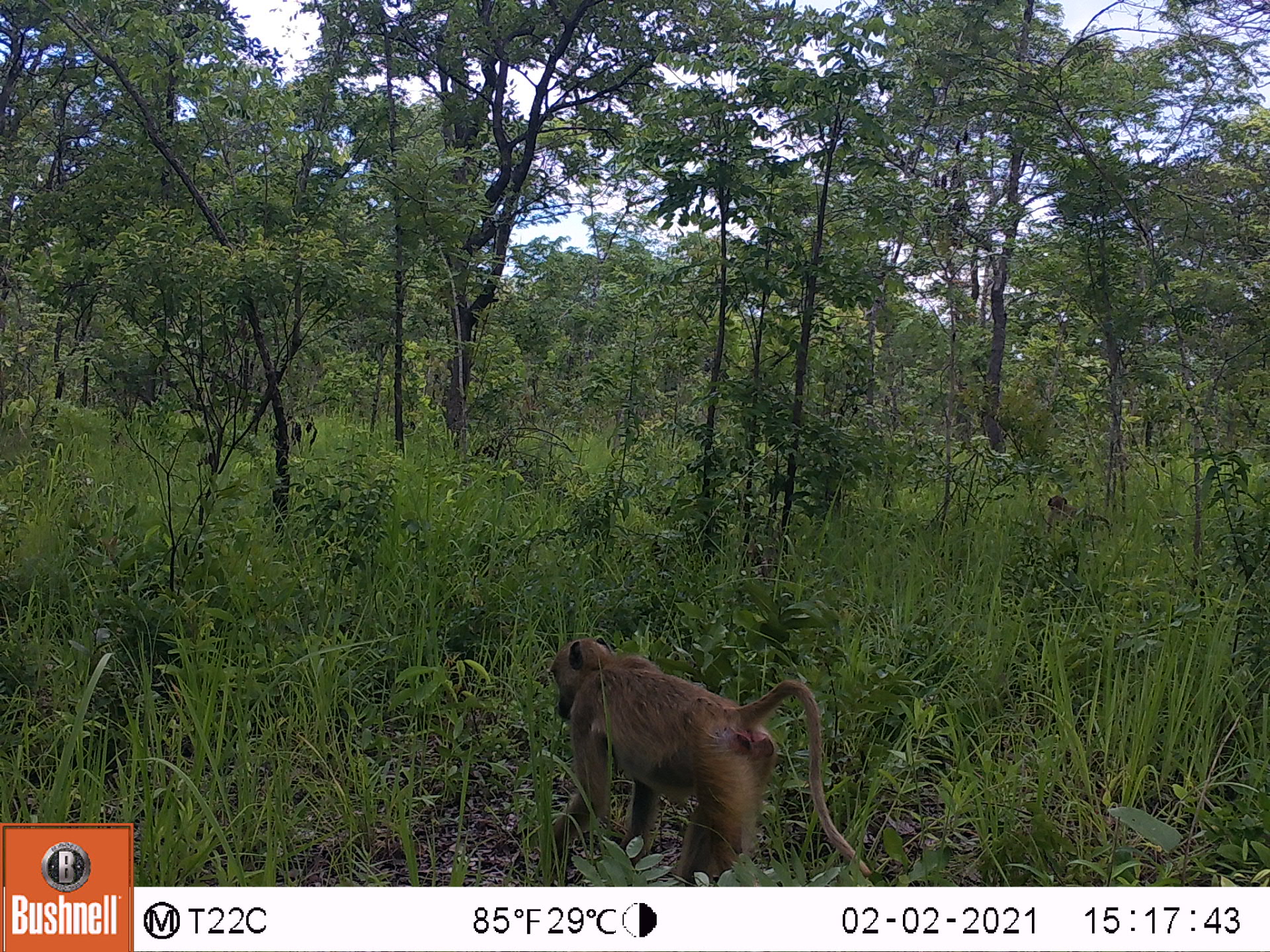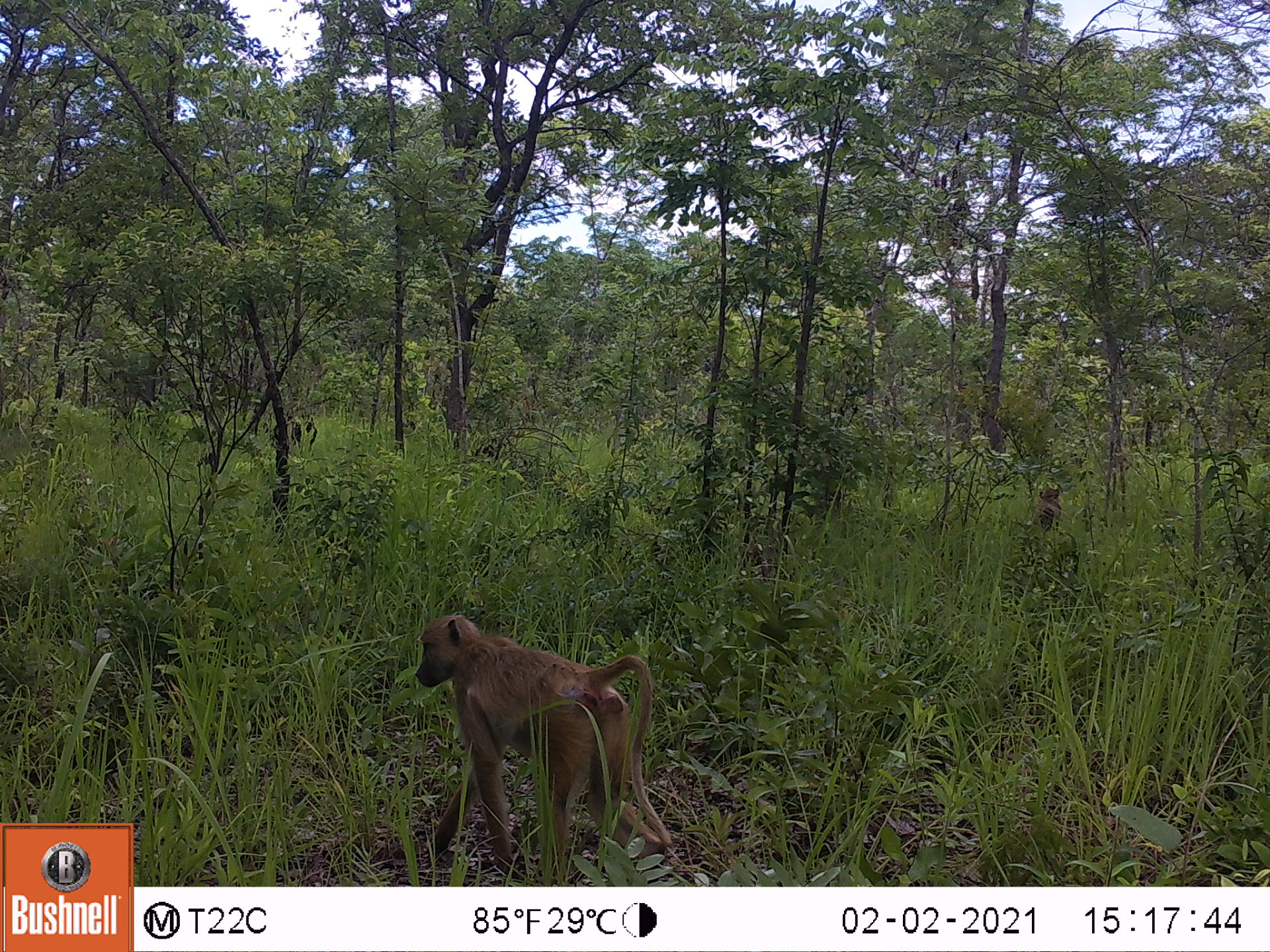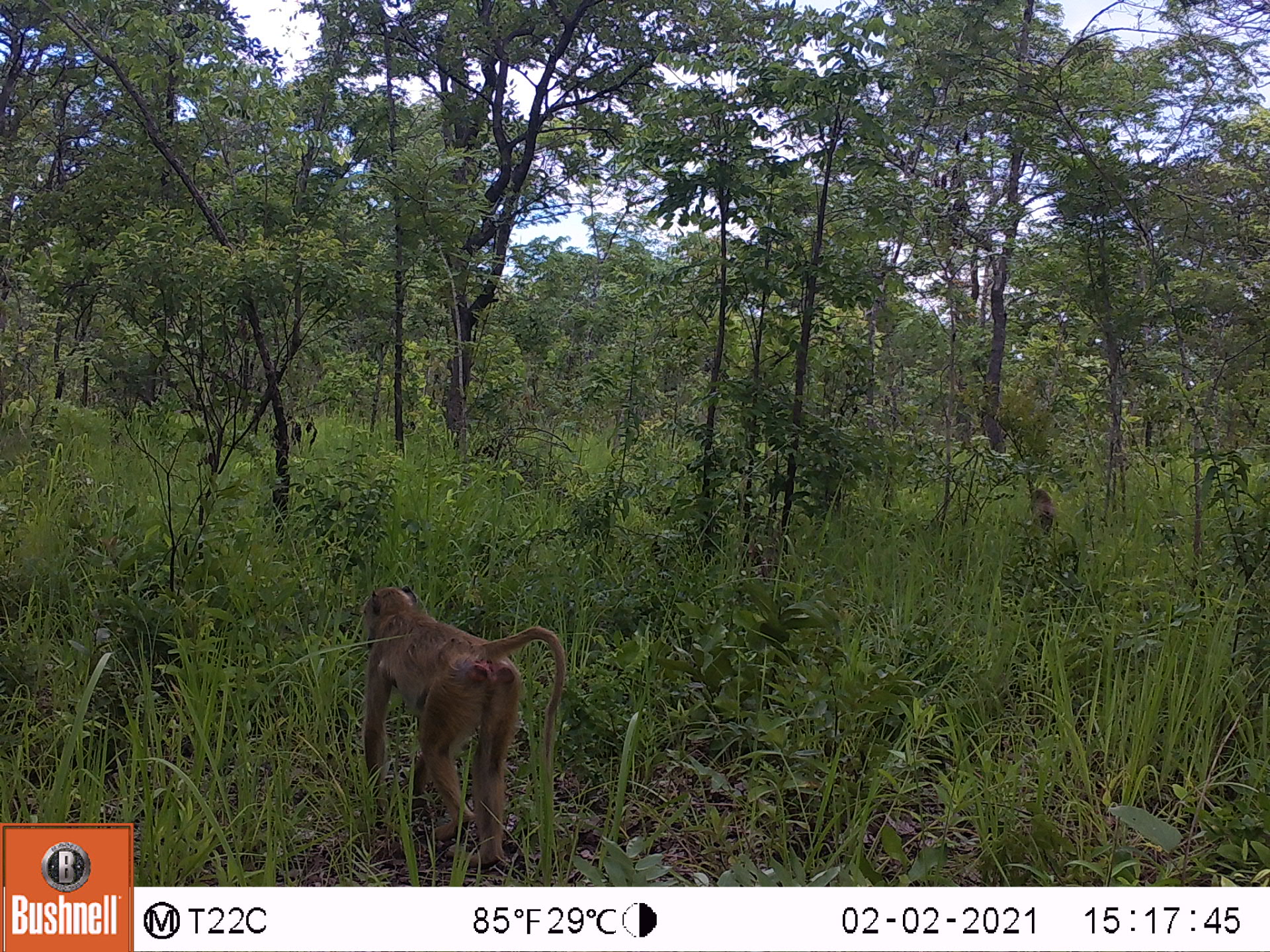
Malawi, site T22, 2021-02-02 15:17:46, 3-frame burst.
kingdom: Animalia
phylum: Chordata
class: Mammalia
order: Primates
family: Cercopithecidae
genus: Papio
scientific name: Papio cynocephalus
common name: yellow baboon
Yellow baboon (Papio cynocephalus), count 2.